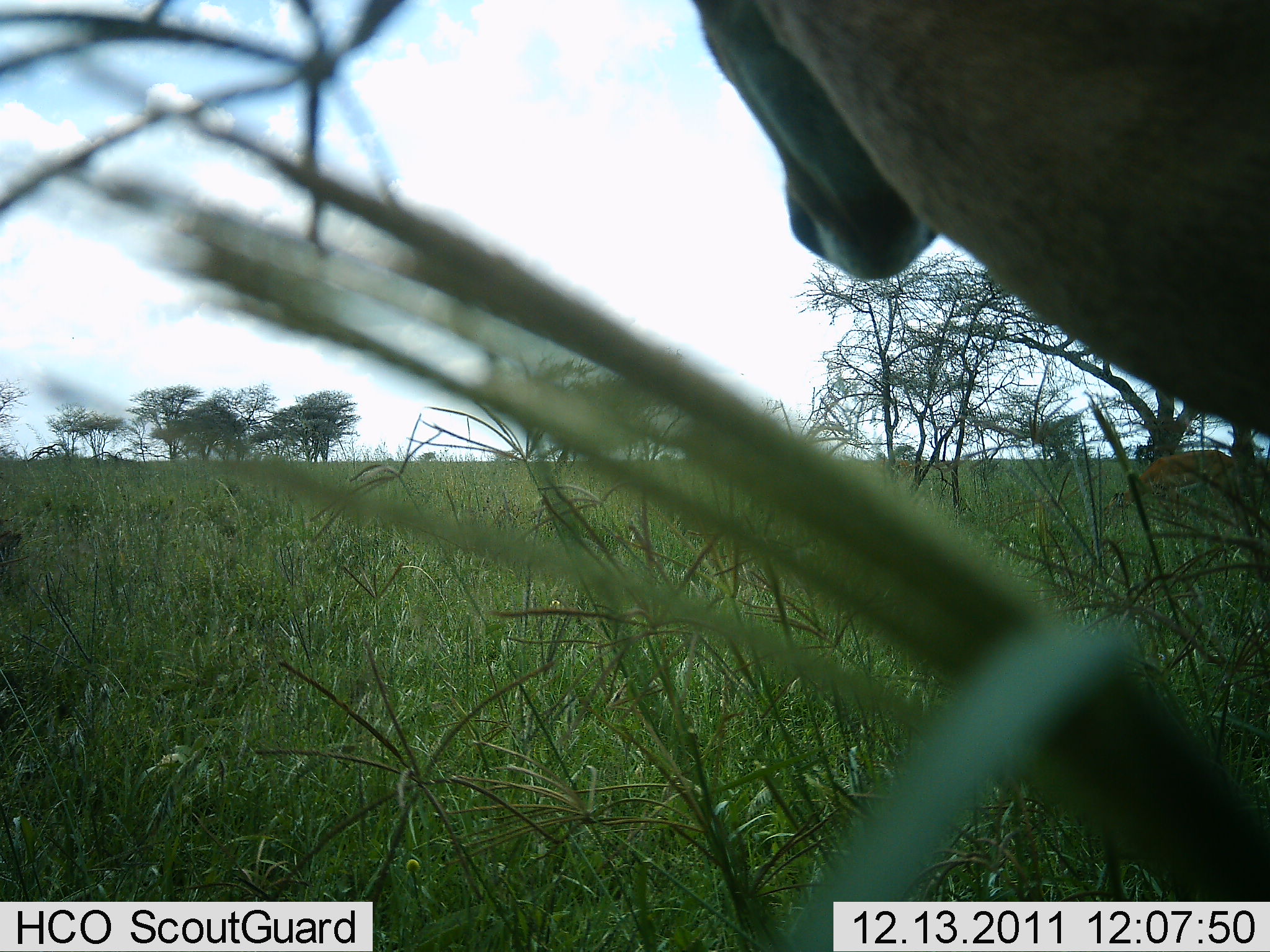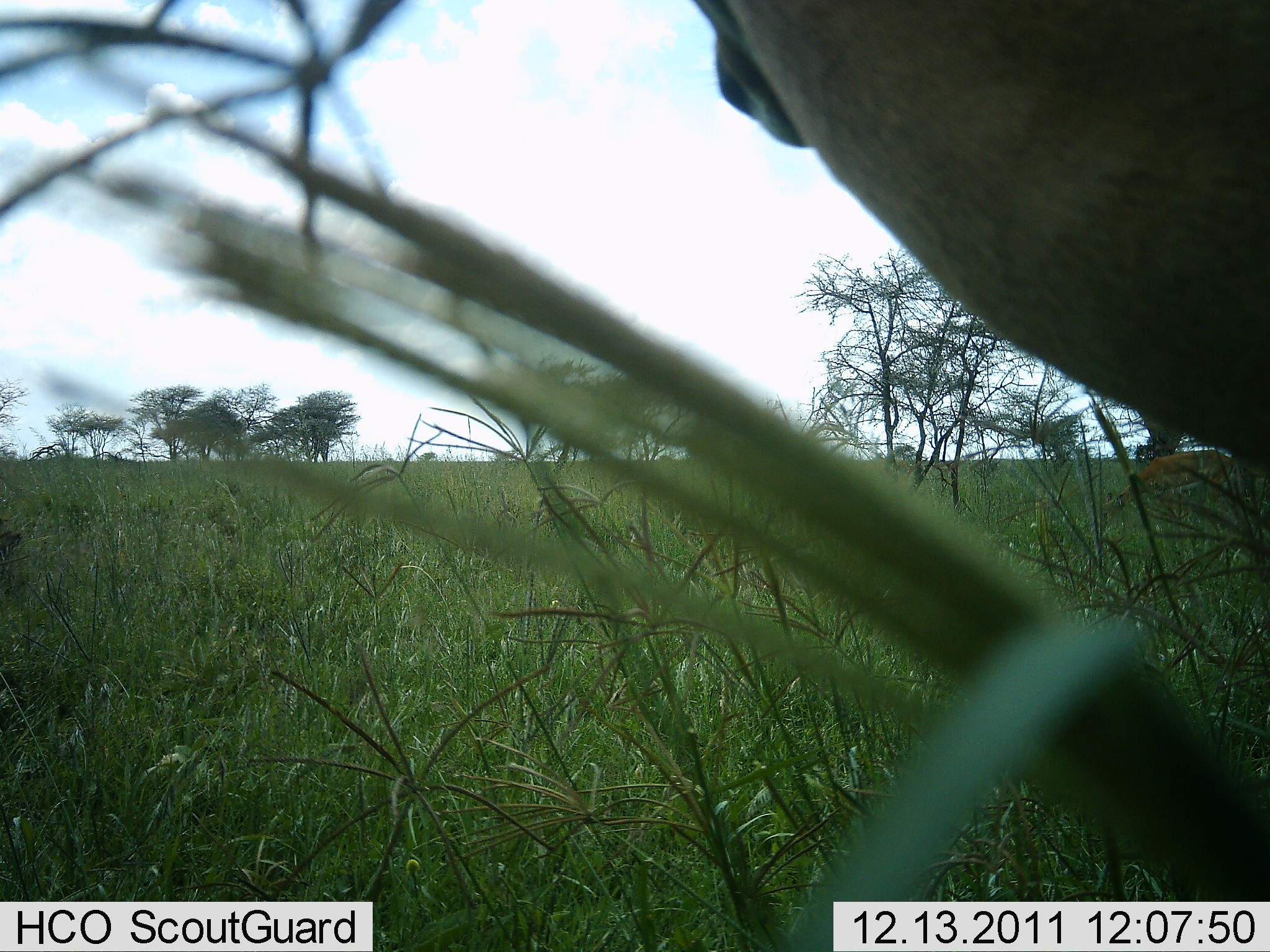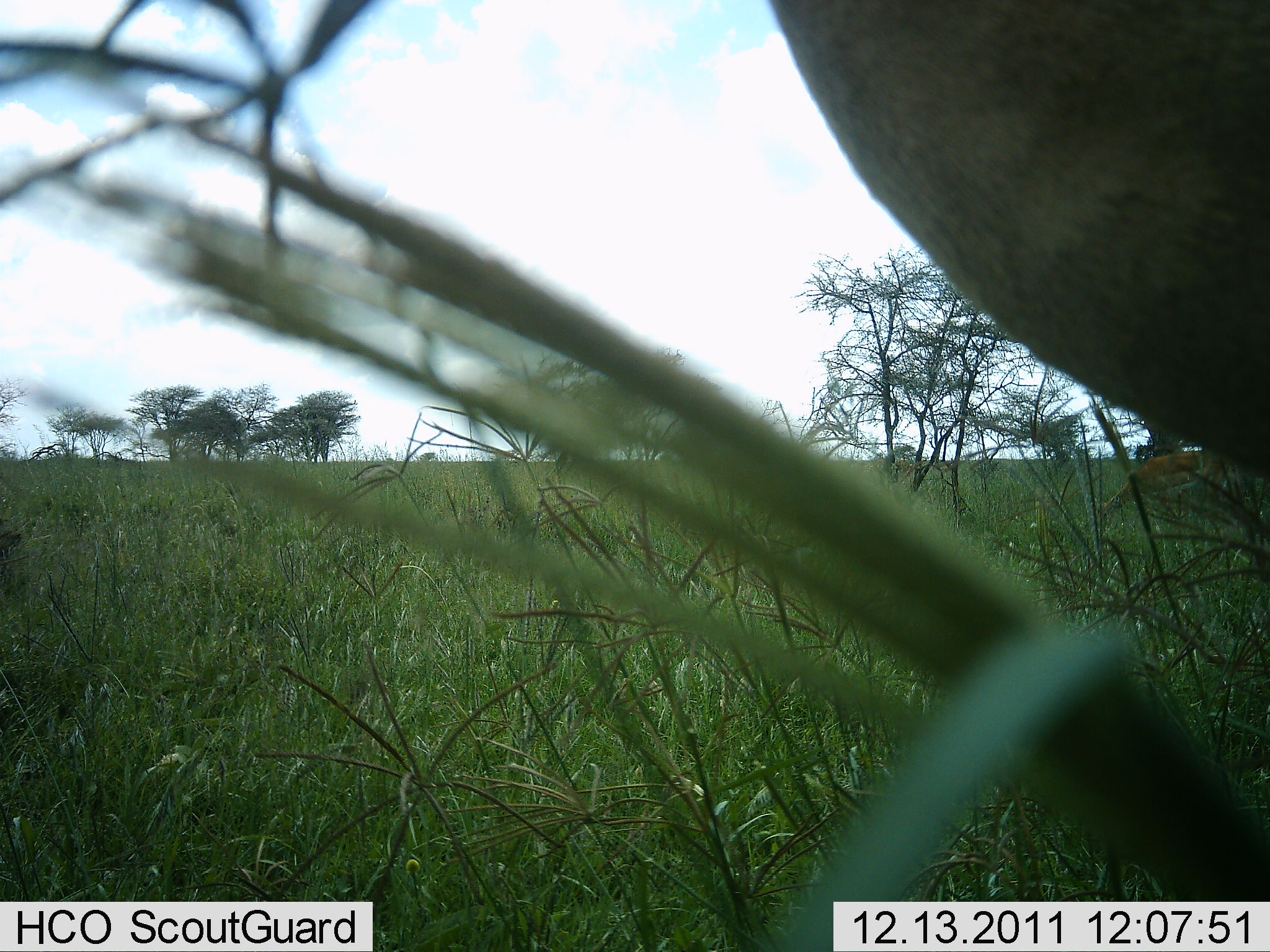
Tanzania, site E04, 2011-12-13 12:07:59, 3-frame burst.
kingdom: Animalia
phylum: Chordata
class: Mammalia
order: Artiodactyla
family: Bovidae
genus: Nanger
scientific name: Nanger granti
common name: grant's gazelle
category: gazellegrants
Gazellegrants (grant's gazelle) (Nanger granti), count 1. Behavior (volunteer vote fractions): standing 100%, resting 0%, moving 0%, interacting 0%. Young present (vote fraction): 0%. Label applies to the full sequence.